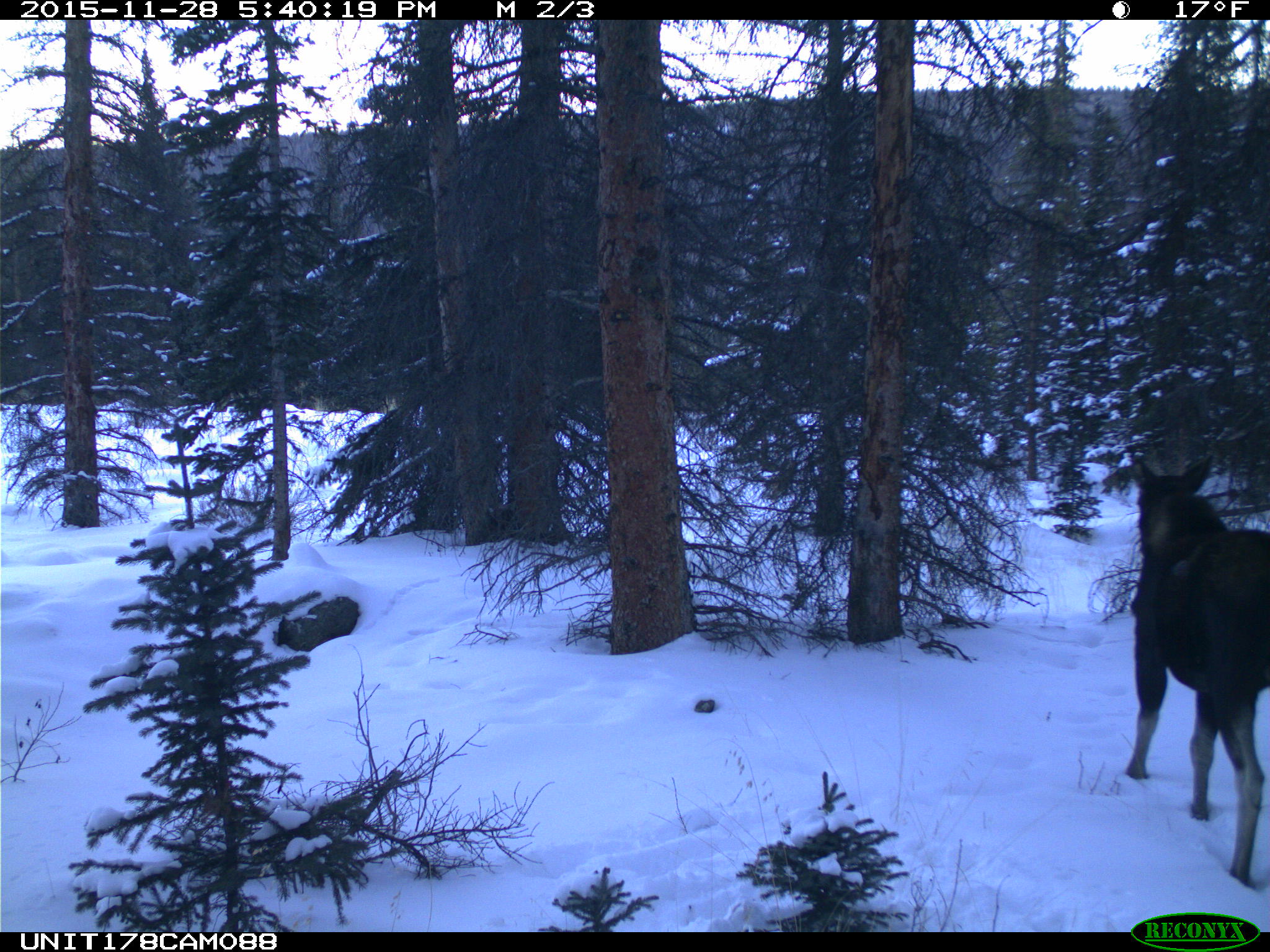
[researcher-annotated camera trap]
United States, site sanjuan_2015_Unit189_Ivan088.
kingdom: Animalia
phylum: Chordata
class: Mammalia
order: Artiodactyla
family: Cervidae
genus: Alces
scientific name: Alces alces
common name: moose